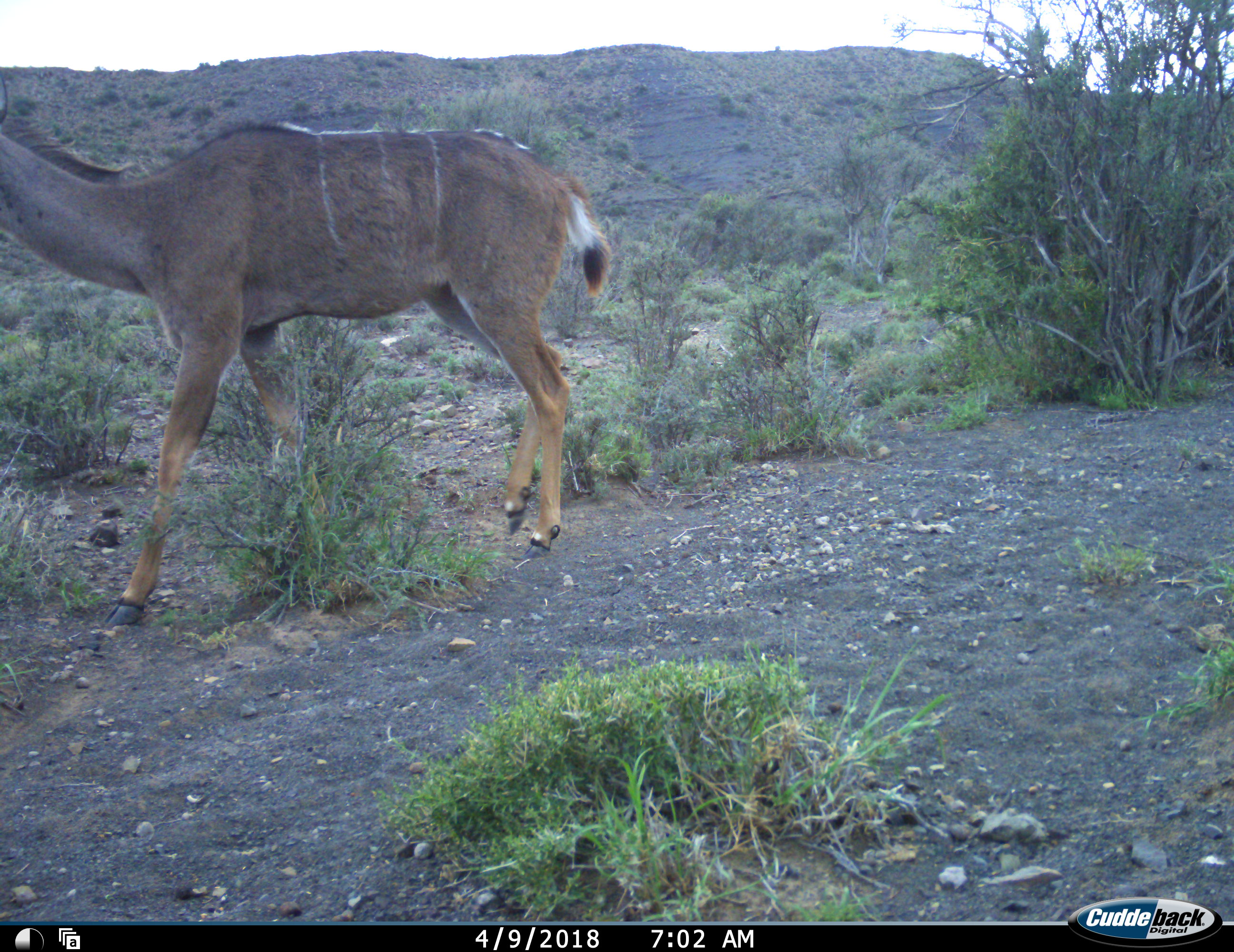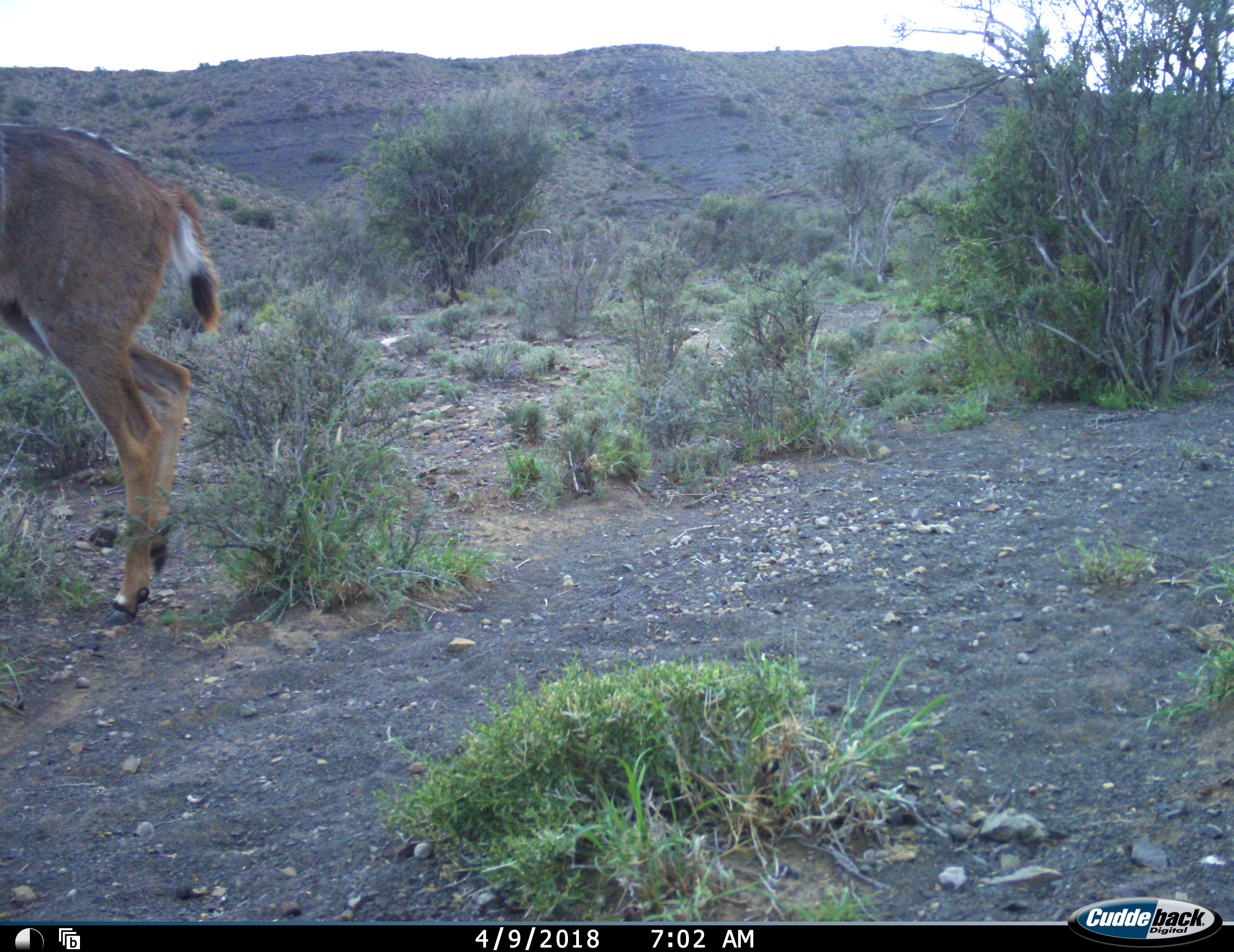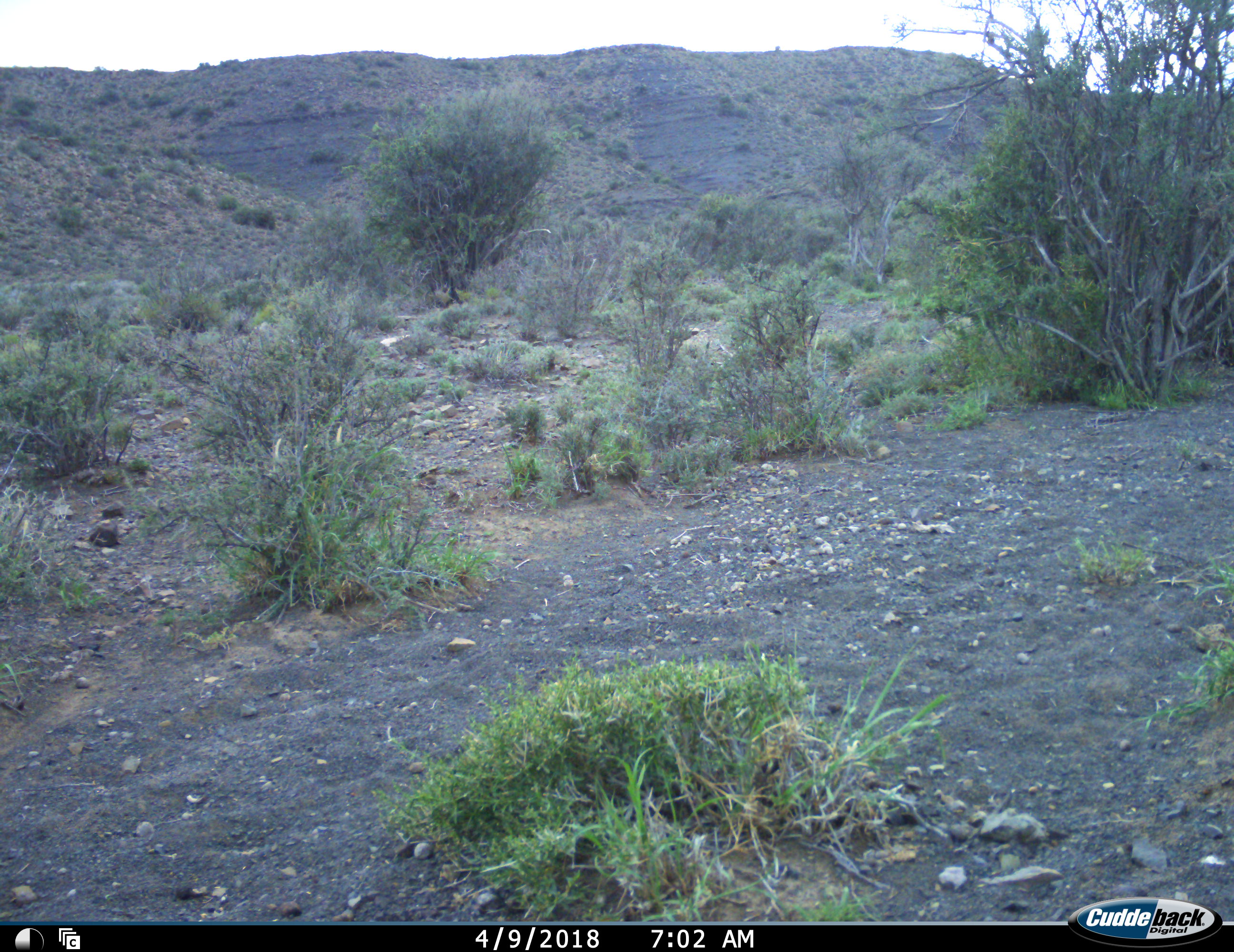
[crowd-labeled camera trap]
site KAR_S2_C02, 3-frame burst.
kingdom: Animalia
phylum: Chordata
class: Mammalia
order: Artiodactyla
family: Bovidae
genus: Tragelaphus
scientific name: Tragelaphus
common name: kudu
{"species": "kudu (Tragelaphus)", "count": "1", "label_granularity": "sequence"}